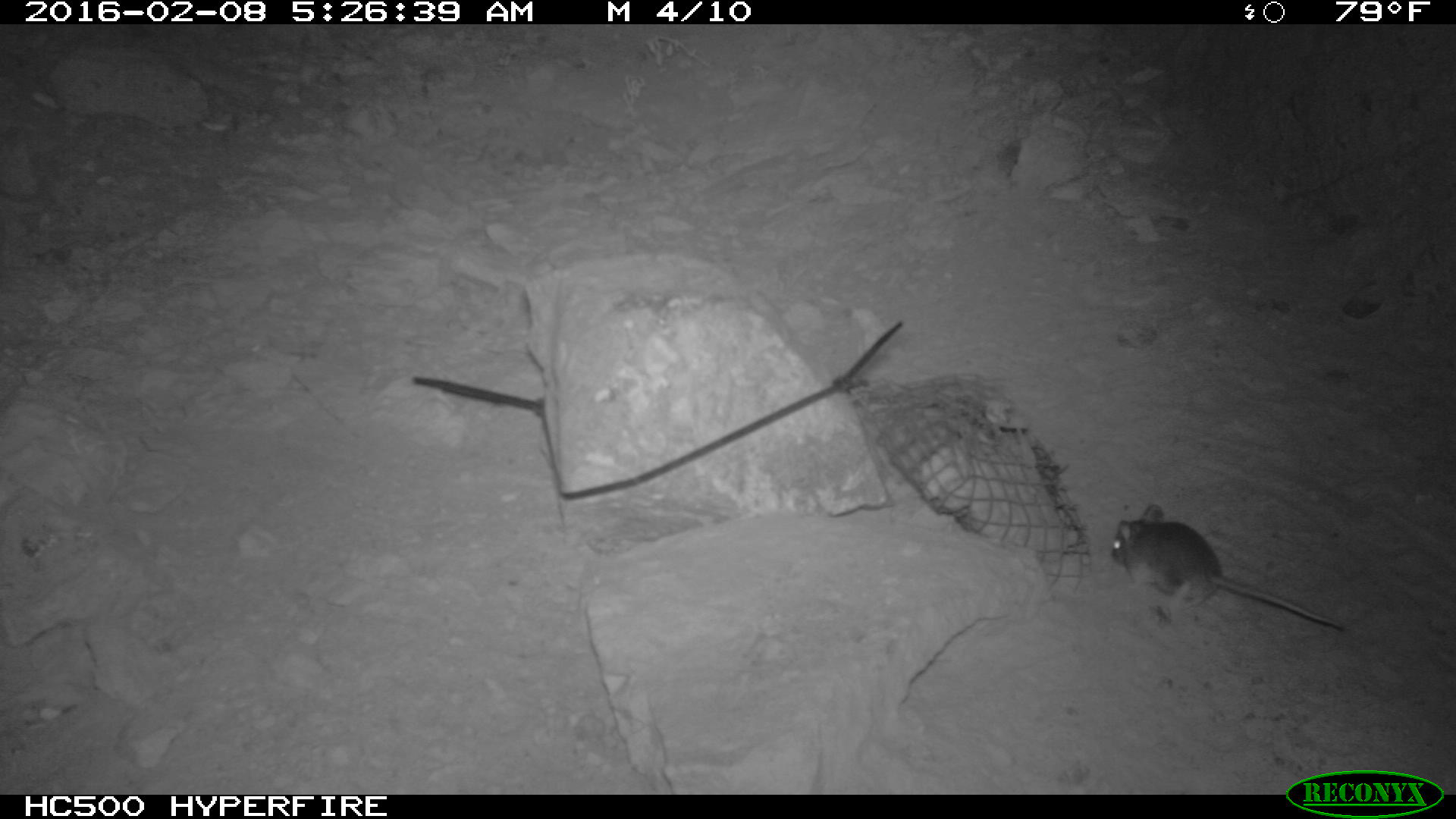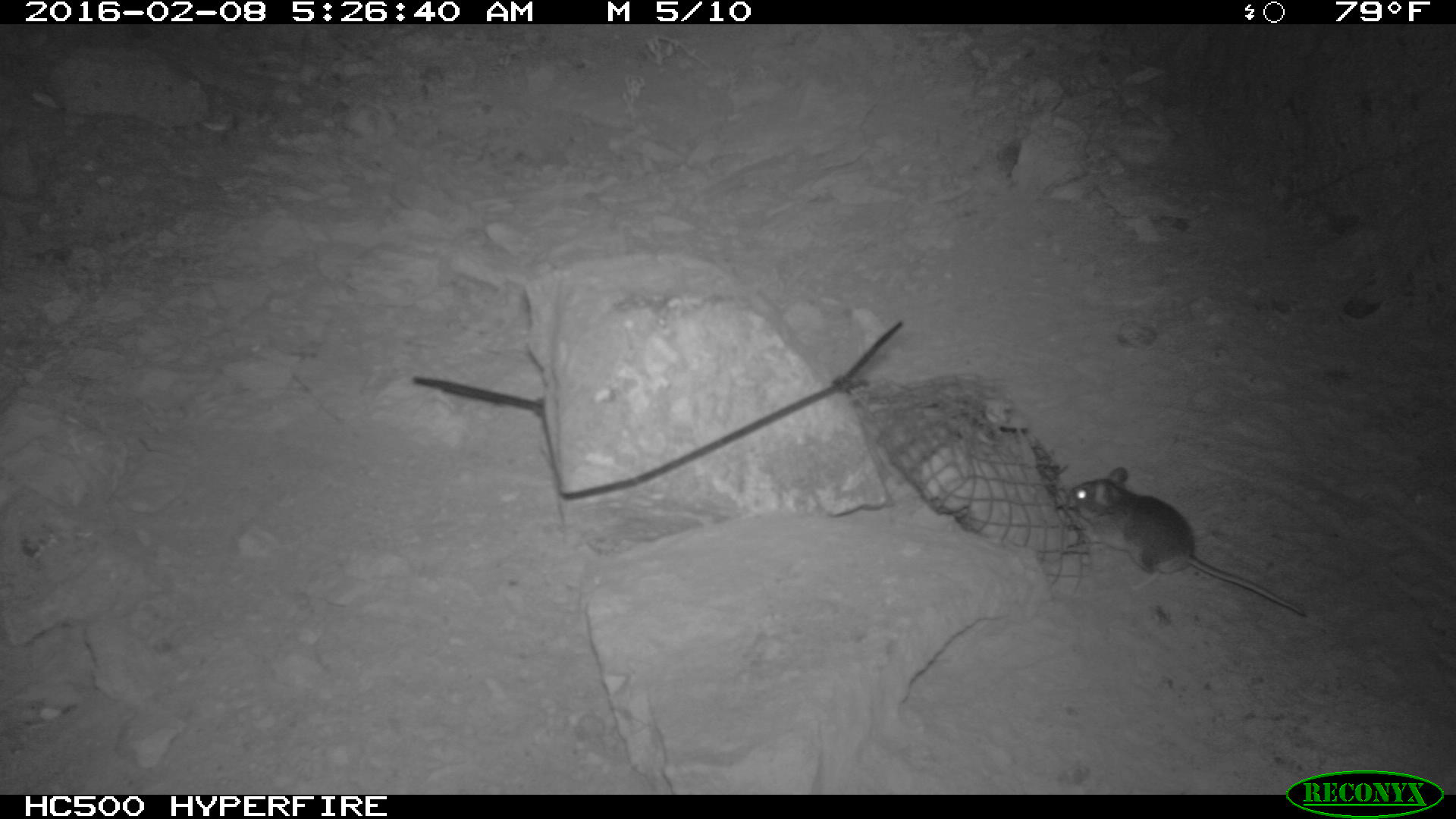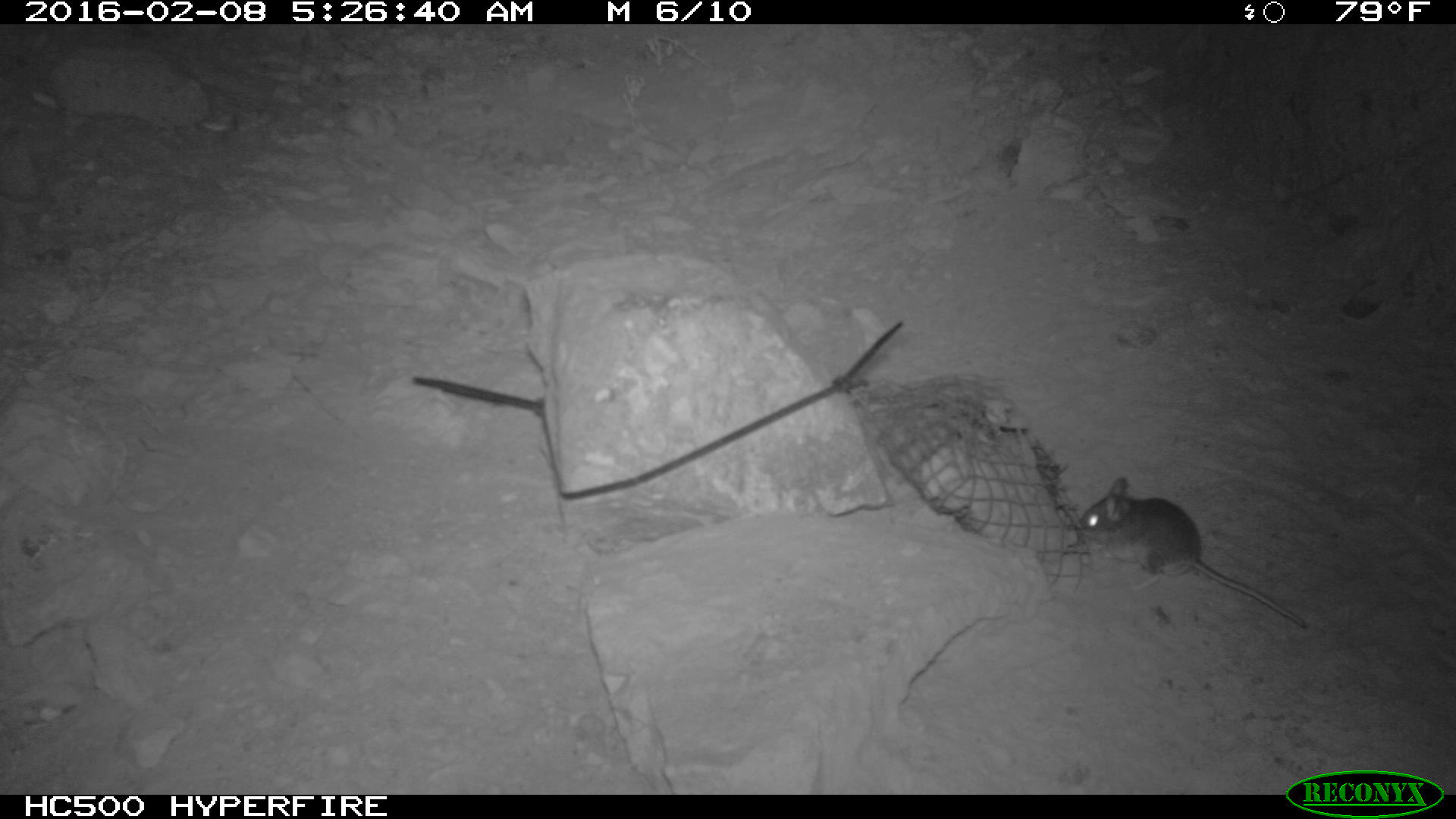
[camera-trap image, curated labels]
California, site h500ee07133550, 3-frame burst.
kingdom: Animalia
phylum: Chordata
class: Mammalia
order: Rodentia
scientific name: Rodentia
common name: rodent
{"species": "rodent (Rodentia)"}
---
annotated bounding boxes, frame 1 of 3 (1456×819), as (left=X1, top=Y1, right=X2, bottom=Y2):
rodent: (left=1107, top=502, right=1344, bottom=632)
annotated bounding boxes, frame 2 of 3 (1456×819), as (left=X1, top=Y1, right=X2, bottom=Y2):
rodent: (left=1059, top=462, right=1310, bottom=620)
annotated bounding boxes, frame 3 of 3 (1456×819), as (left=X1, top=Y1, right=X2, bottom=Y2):
rodent: (left=1076, top=475, right=1305, bottom=628)